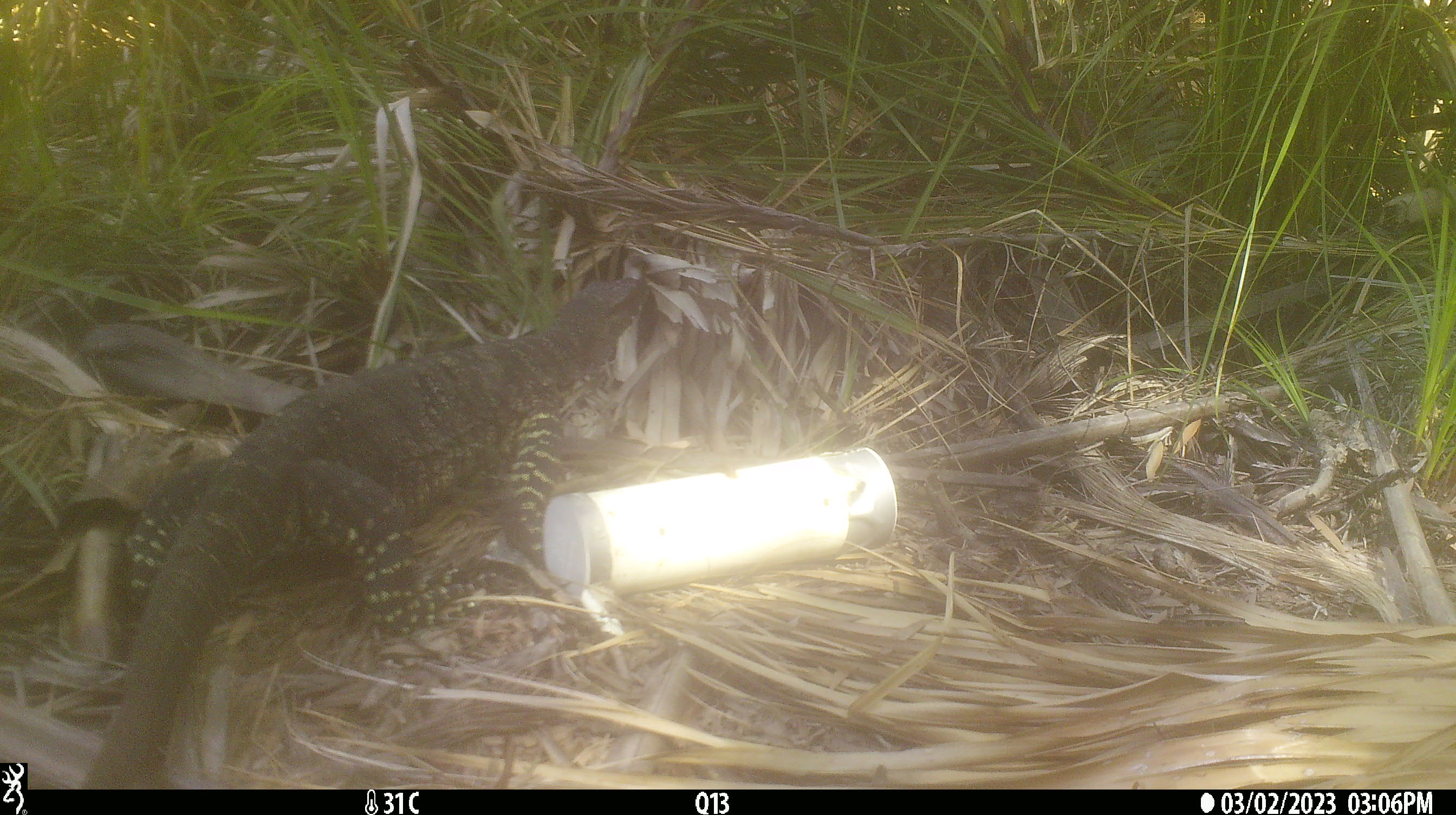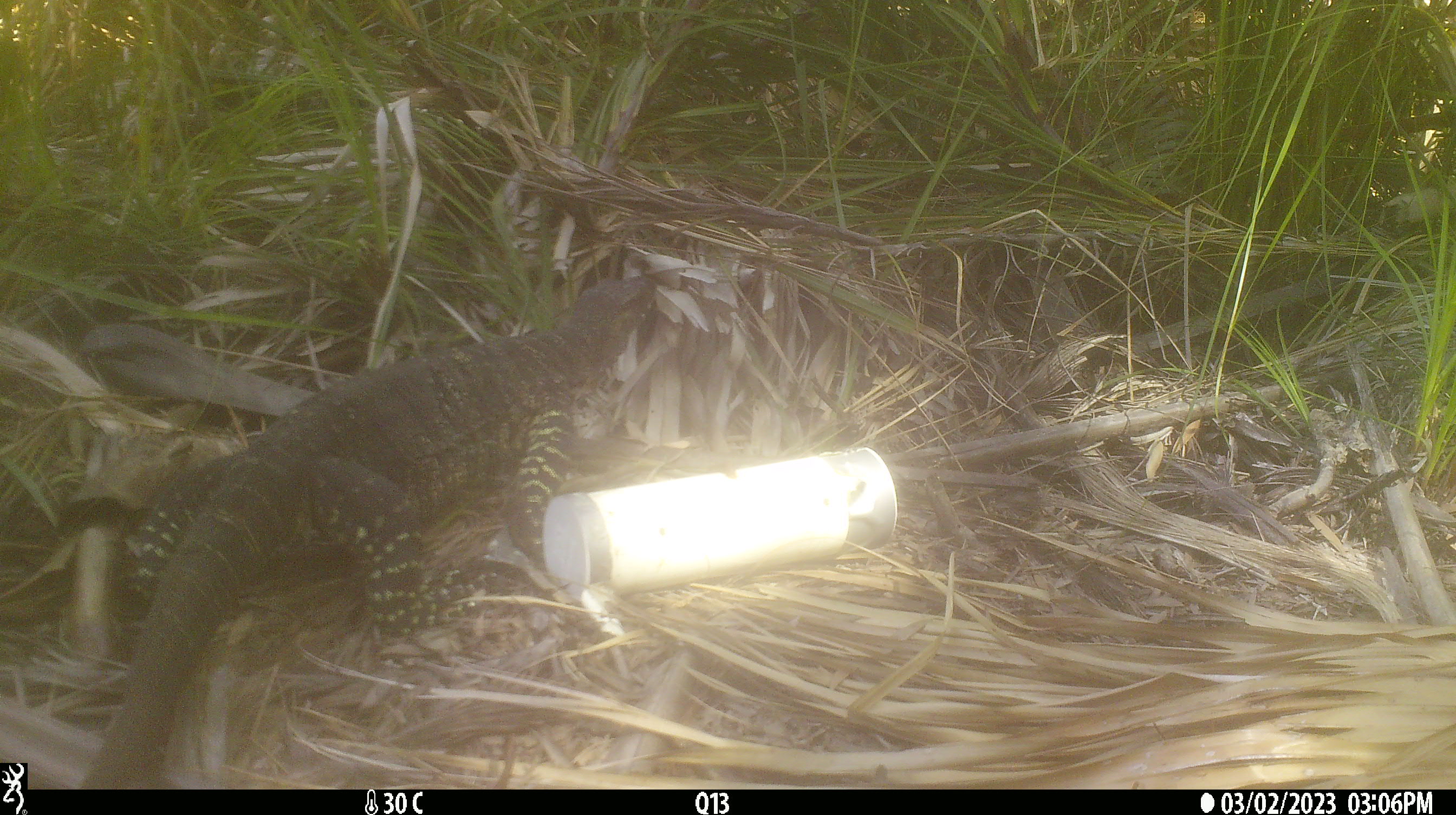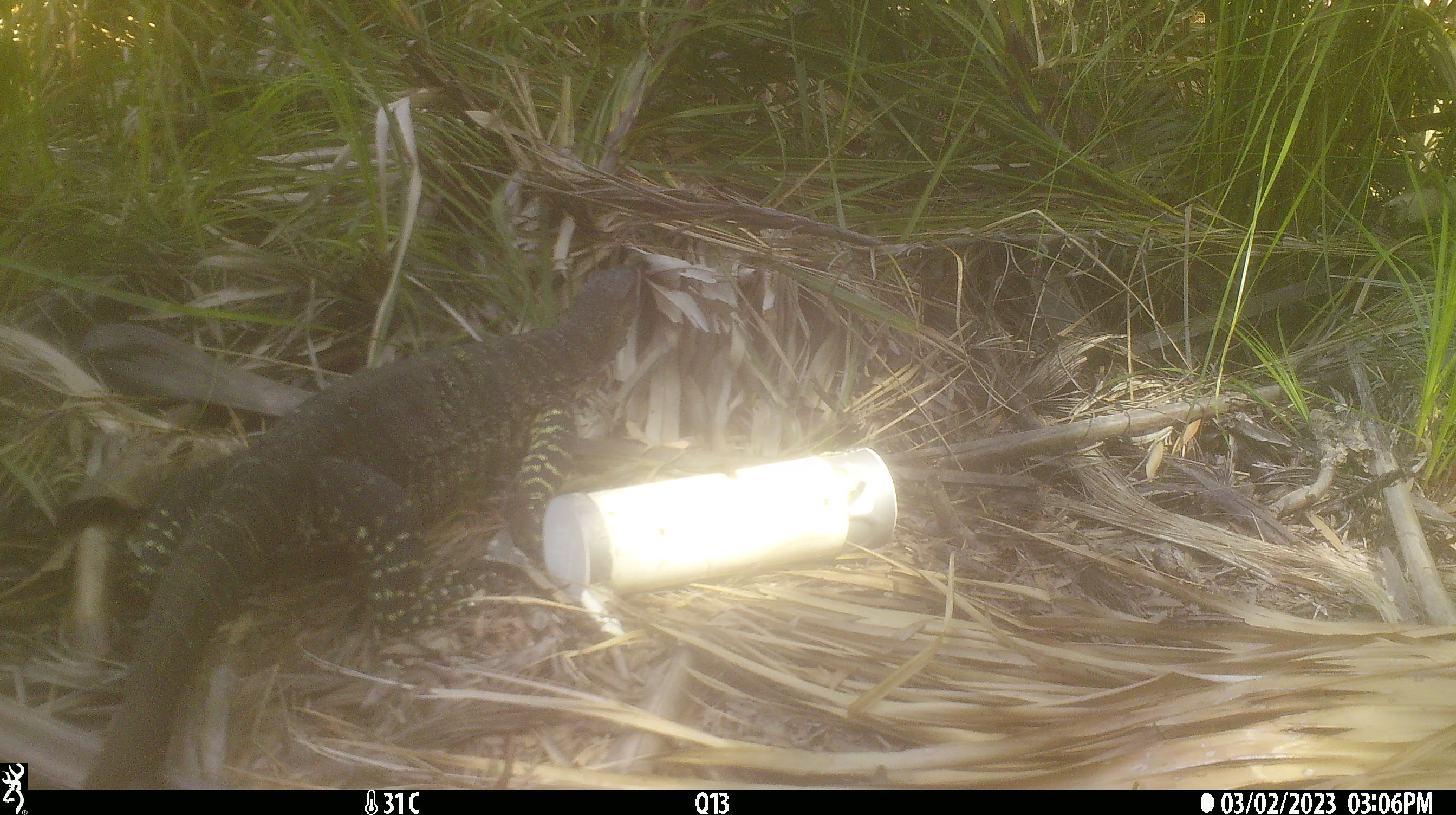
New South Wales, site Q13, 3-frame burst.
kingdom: Animalia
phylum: Chordata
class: Reptilia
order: Squamata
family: Varanidae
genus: Varanus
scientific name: Varanus varius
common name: lace monitor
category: goanna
Goanna (lace monitor) (Varanus varius).